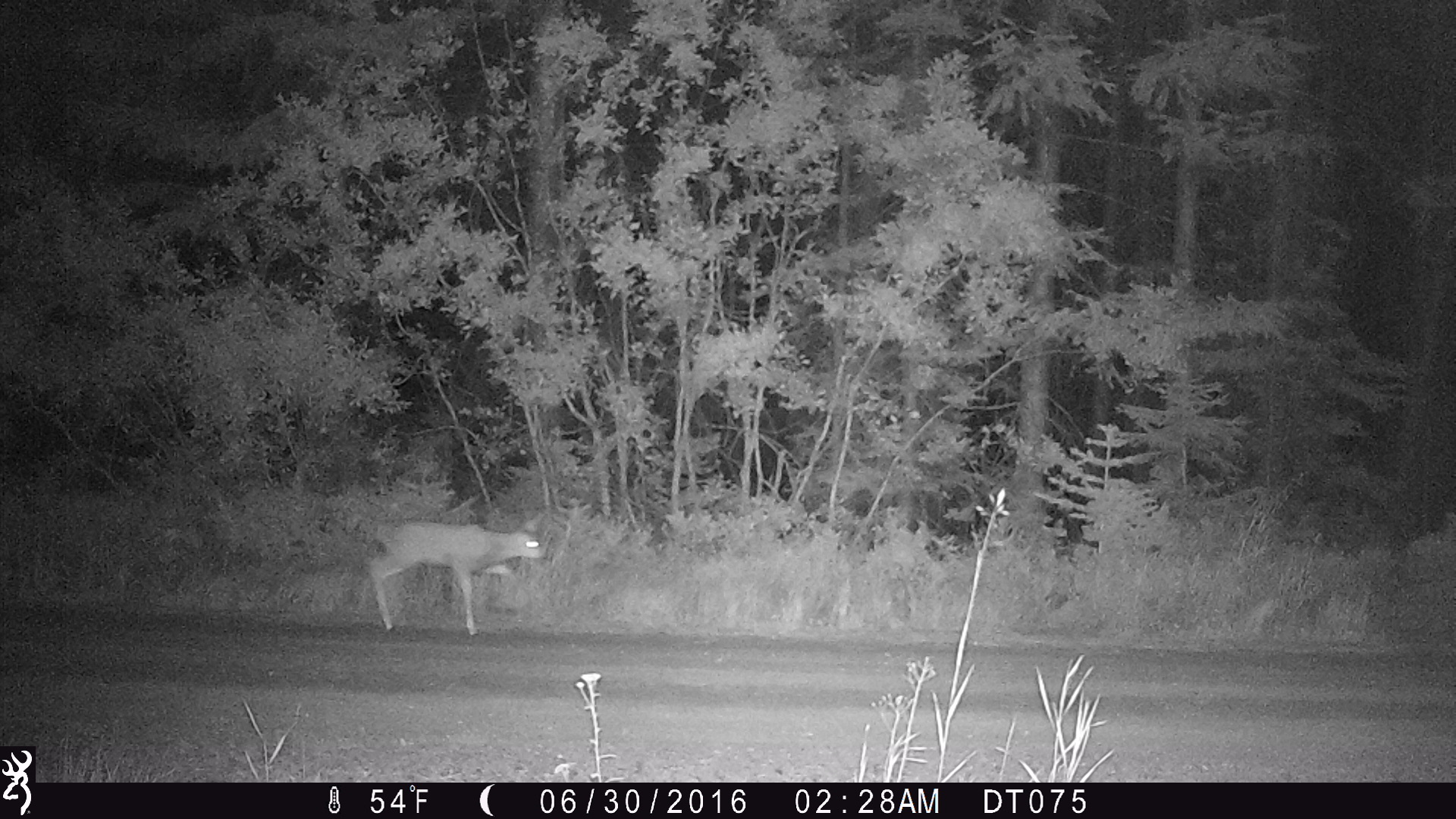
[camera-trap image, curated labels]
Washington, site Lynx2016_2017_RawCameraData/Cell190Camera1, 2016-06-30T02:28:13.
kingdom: Animalia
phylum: Chordata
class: Mammalia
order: Artiodactyla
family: Cervidae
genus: Odocoileus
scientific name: Odocoileus hemionus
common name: mule deer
Odocoileus hemionus (mule deer). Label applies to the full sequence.